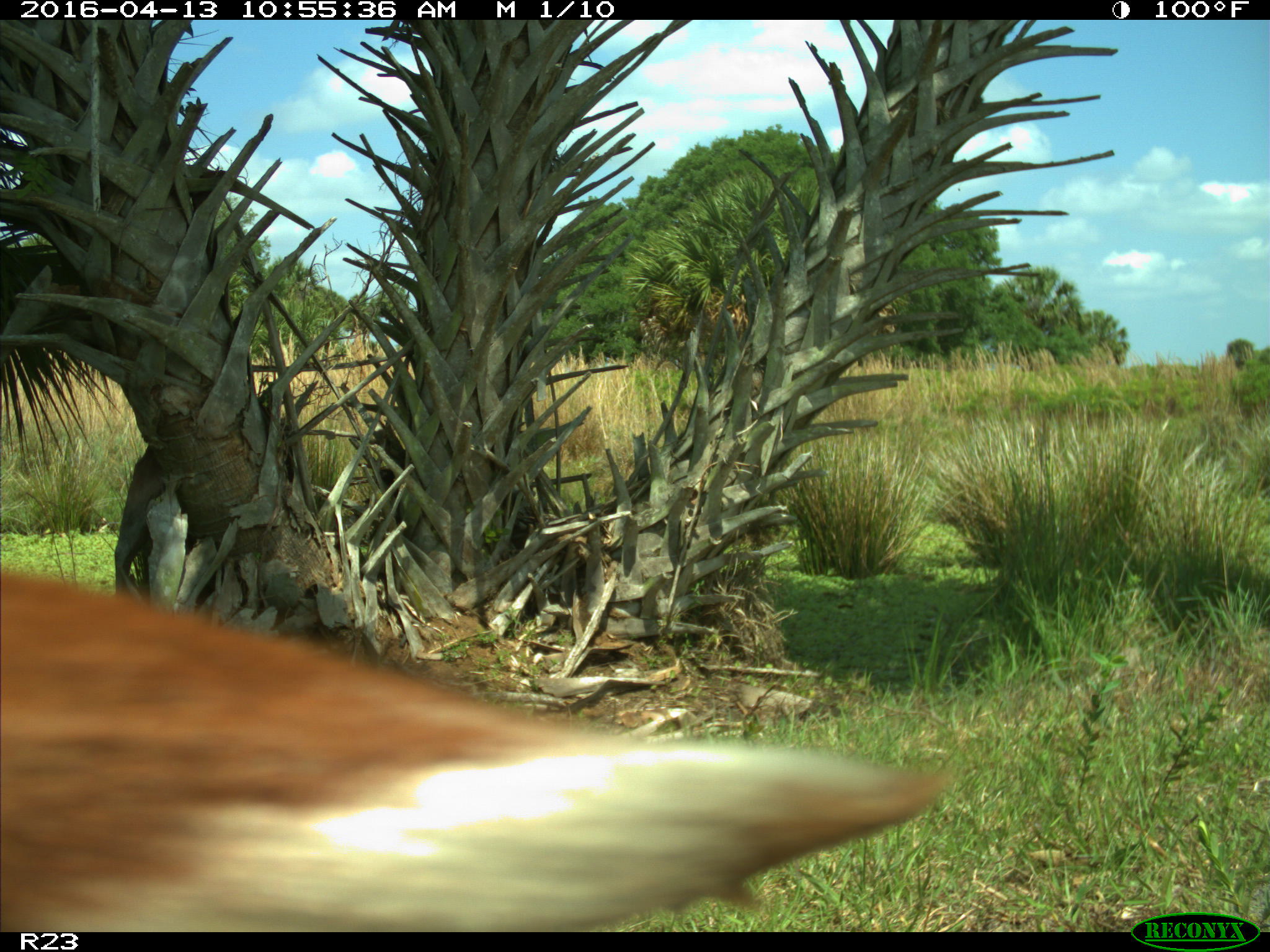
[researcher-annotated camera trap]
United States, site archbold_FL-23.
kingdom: Animalia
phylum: Chordata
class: Mammalia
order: Artiodactyla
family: Bovidae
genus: Bos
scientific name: Bos taurus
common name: domestic cow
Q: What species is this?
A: Bos taurus (domestic cow).